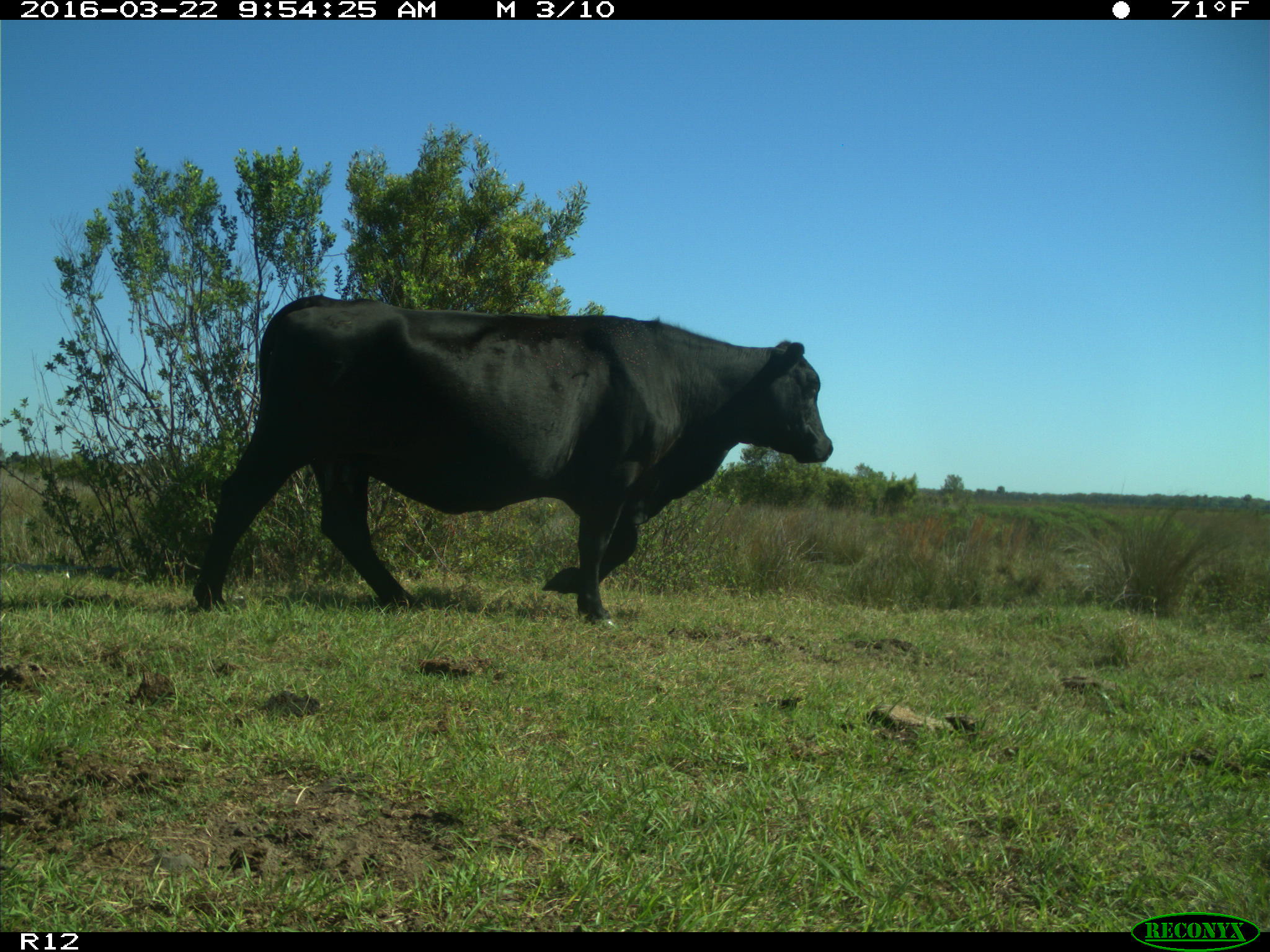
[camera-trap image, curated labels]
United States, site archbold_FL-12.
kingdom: Animalia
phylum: Chordata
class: Mammalia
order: Artiodactyla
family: Bovidae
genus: Bos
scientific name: Bos taurus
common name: domestic cow